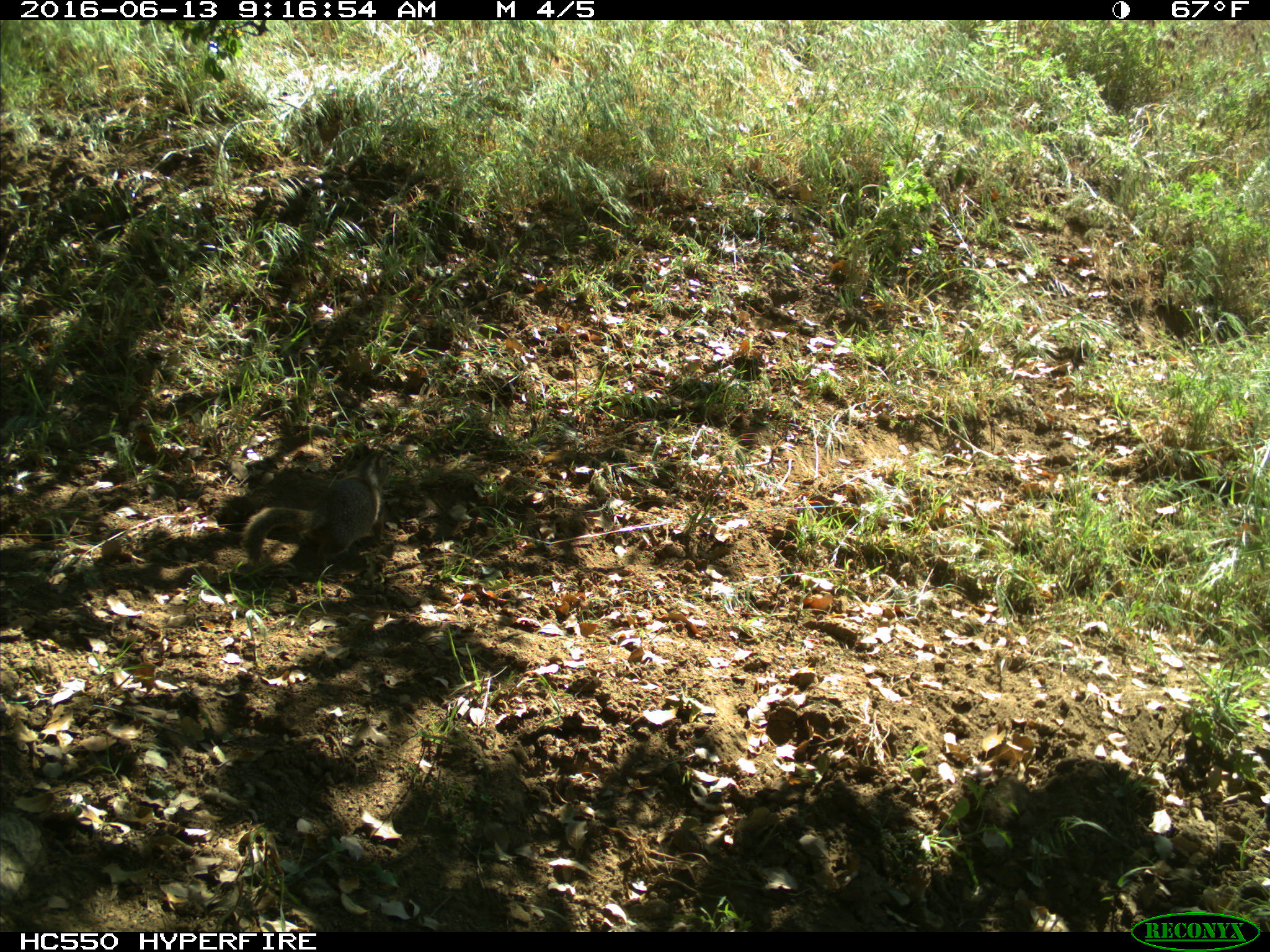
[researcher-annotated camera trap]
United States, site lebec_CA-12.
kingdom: Animalia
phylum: Chordata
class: Mammalia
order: Rodentia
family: Sciuridae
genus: Otospermophilus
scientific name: Otospermophilus beecheyi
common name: california ground squirrel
Otospermophilus beecheyi (california ground squirrel).